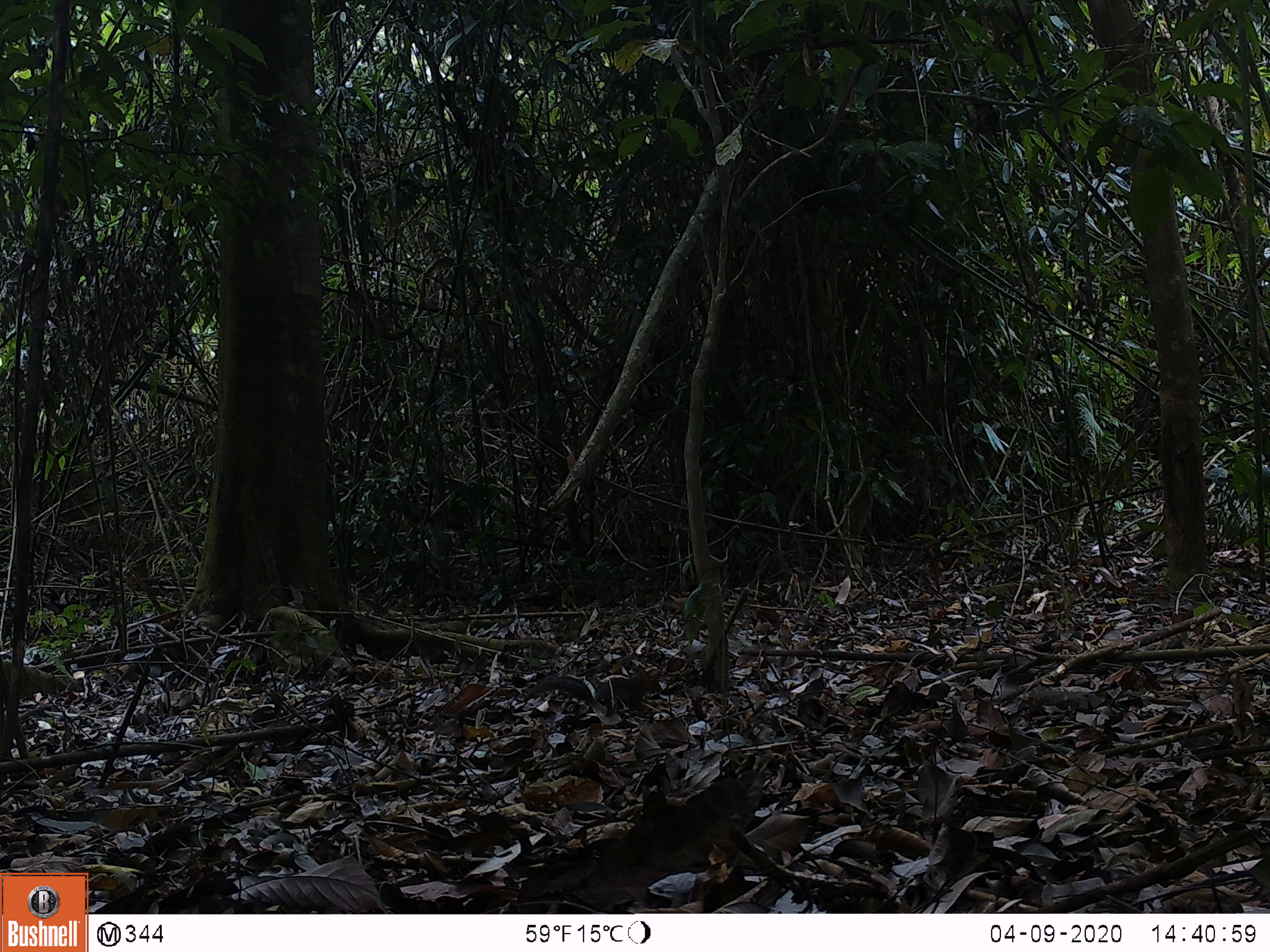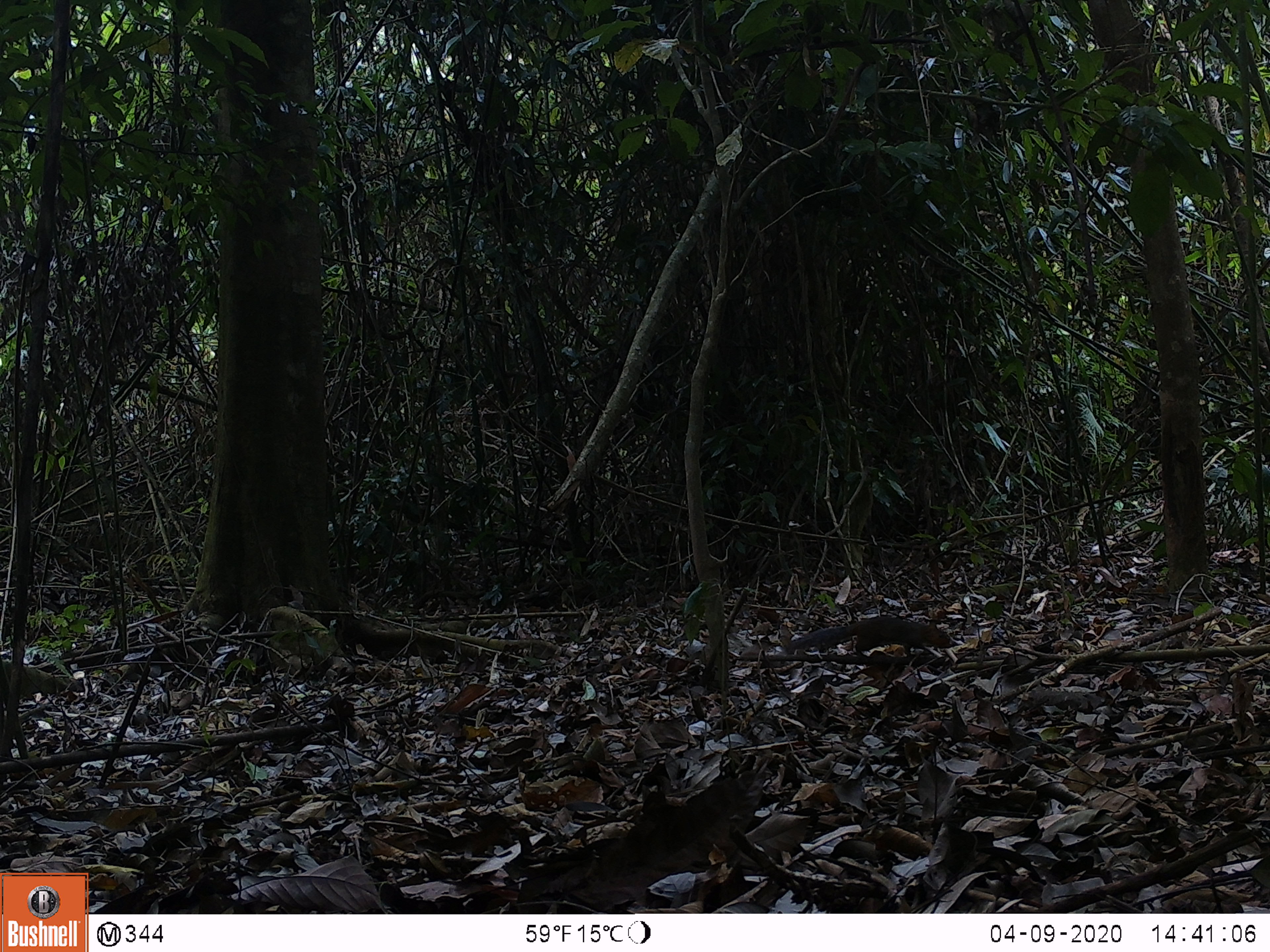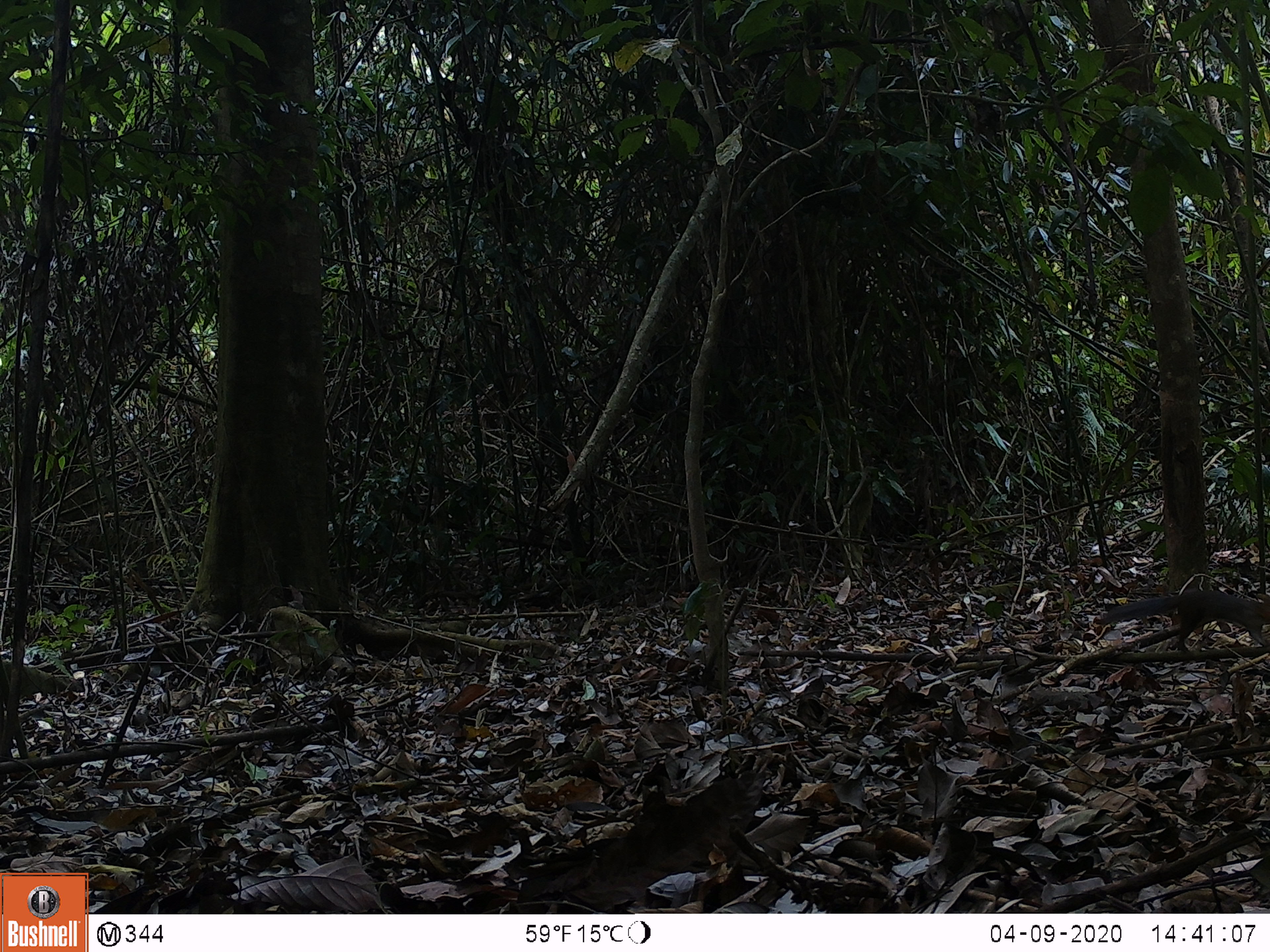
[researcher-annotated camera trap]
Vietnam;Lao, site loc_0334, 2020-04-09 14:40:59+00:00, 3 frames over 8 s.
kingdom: Animalia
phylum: Chordata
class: Mammalia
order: Rodentia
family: Sciuridae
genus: Dremomys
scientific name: Dremomys rufigenis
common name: red-cheeked squirrel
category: red cheeked squirrel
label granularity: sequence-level